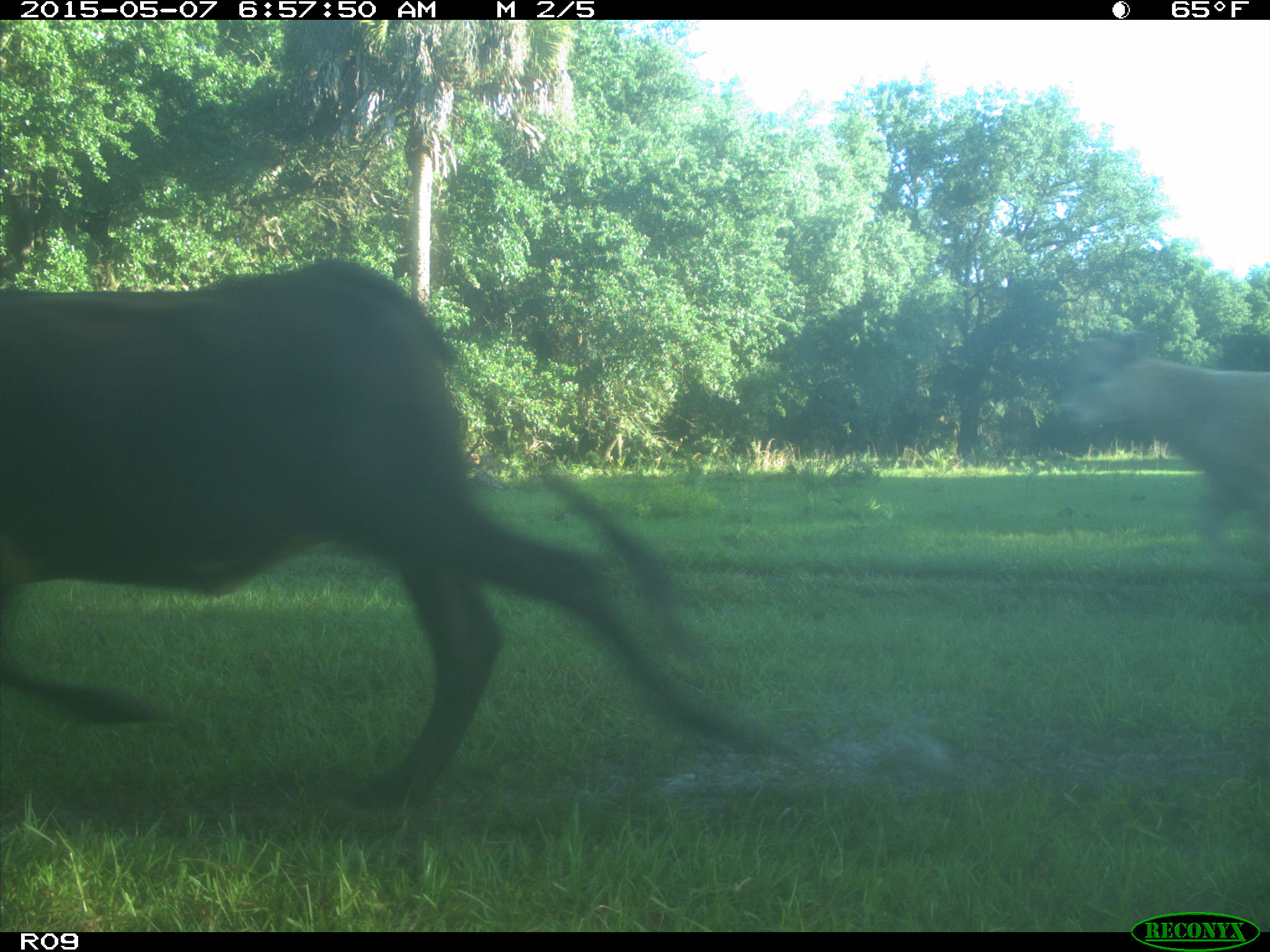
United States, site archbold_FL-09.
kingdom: Animalia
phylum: Chordata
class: Mammalia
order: Artiodactyla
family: Bovidae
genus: Bos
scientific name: Bos taurus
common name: domestic cow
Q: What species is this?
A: Bos taurus (domestic cow).